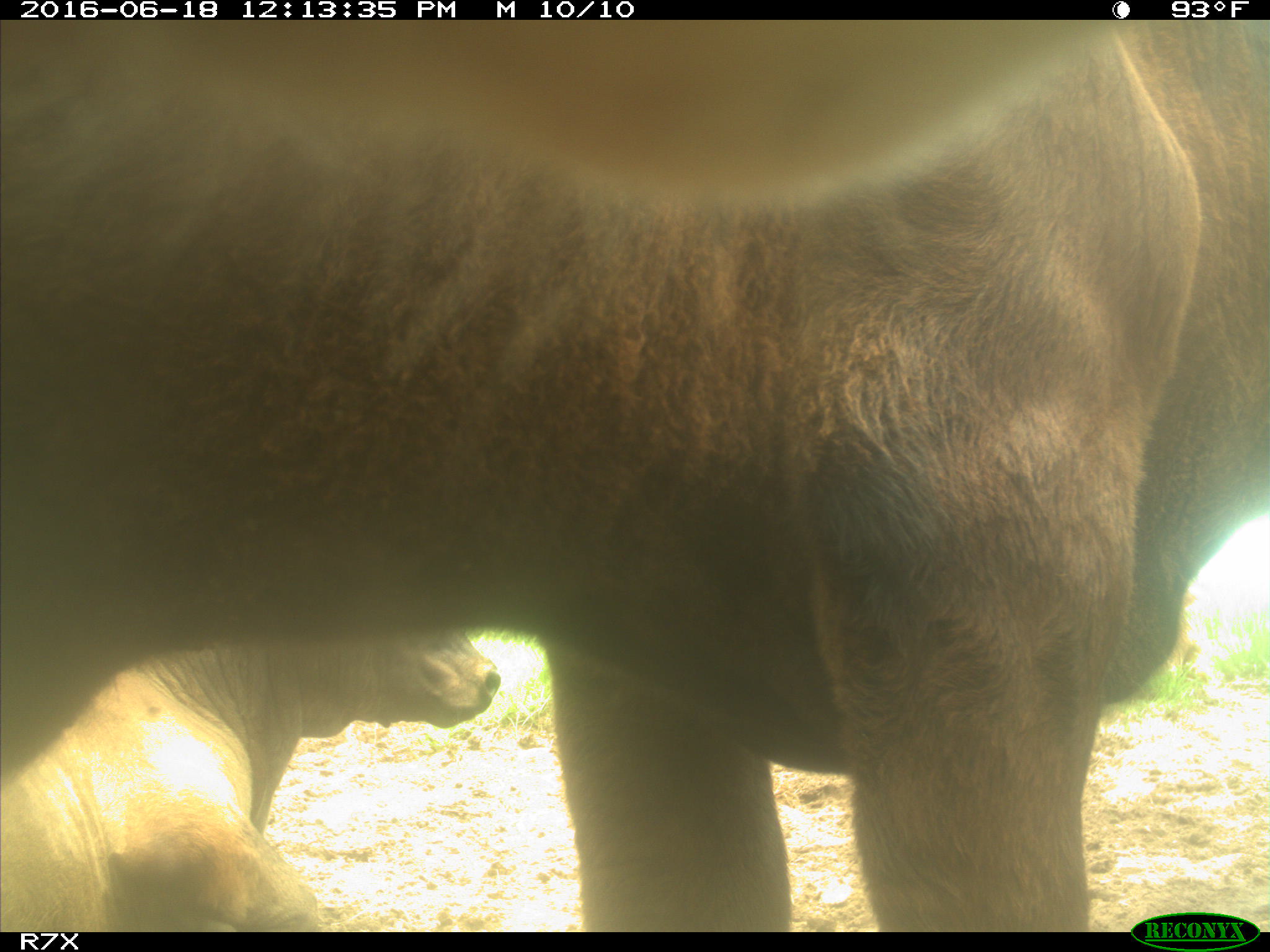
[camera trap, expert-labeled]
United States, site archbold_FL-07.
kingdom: Animalia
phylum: Chordata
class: Mammalia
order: Artiodactyla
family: Bovidae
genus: Bos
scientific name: Bos taurus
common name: domestic cow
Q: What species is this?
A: Bos taurus (domestic cow).